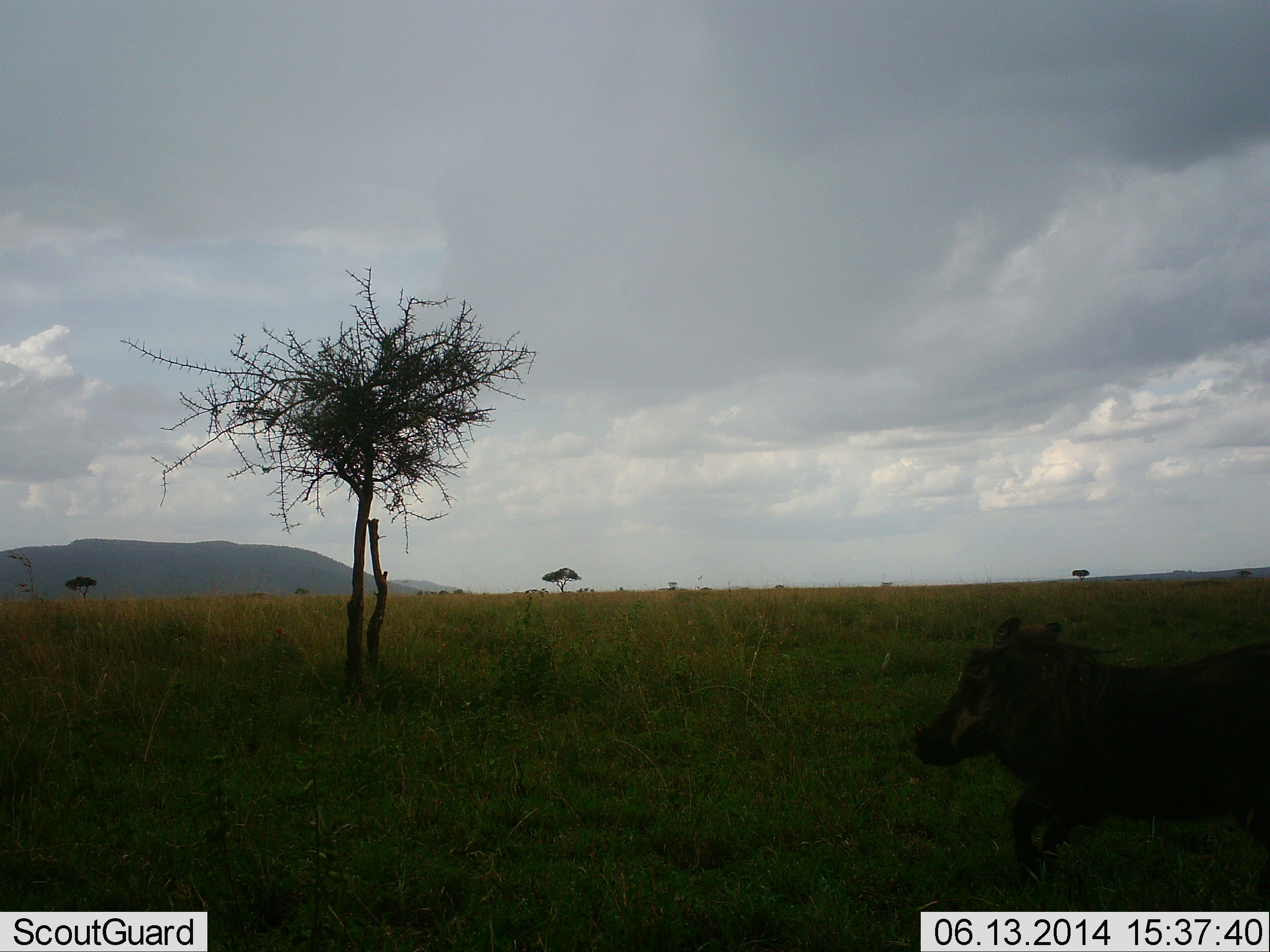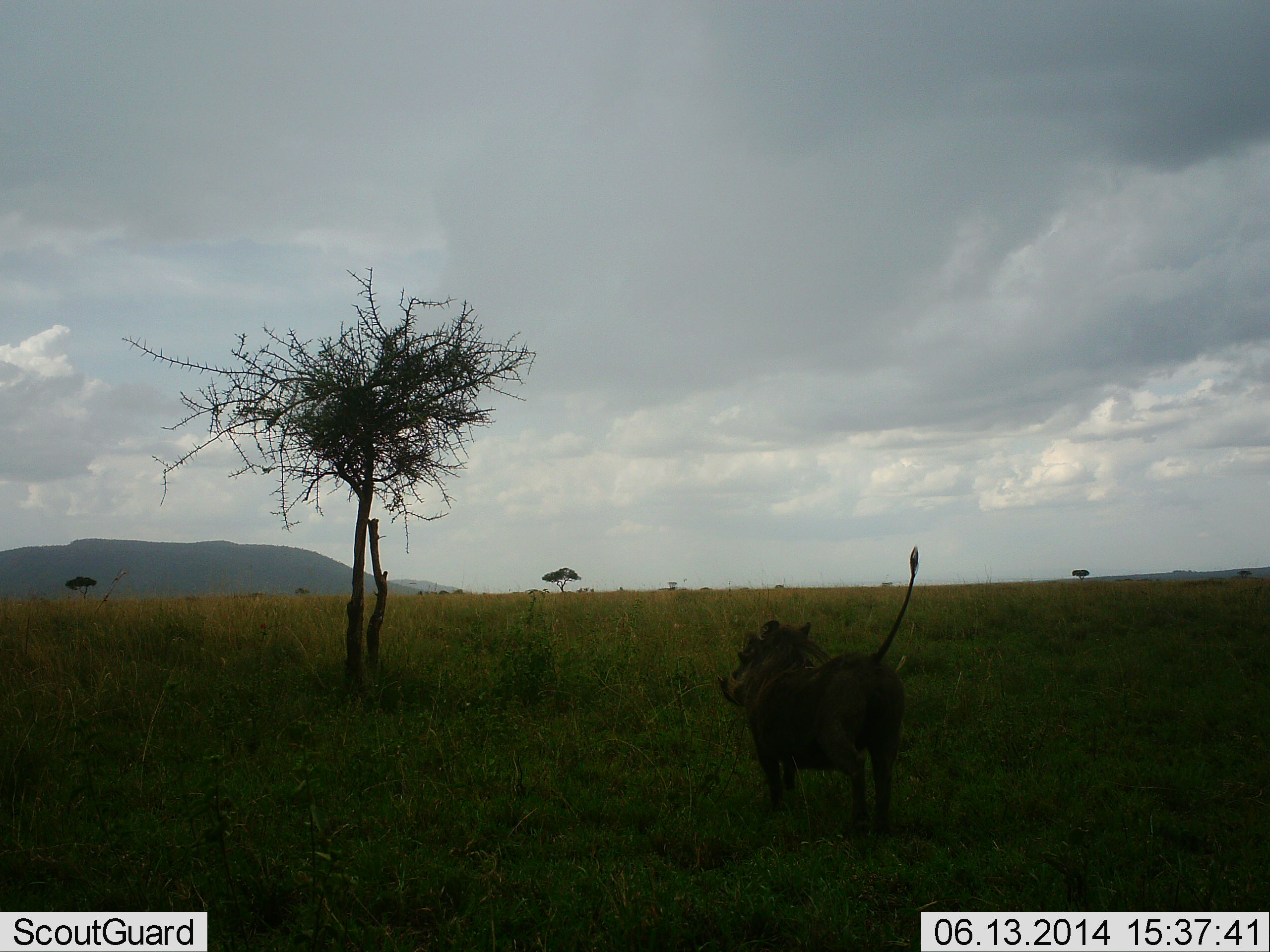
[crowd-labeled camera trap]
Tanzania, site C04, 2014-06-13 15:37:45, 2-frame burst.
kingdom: Animalia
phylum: Chordata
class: Mammalia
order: Artiodactyla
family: Suidae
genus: Phacochoerus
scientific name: Phacochoerus africanus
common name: warthog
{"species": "warthog (Phacochoerus africanus)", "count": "1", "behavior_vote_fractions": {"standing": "10%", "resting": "0%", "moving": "90%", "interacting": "0%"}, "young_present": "0%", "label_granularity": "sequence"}